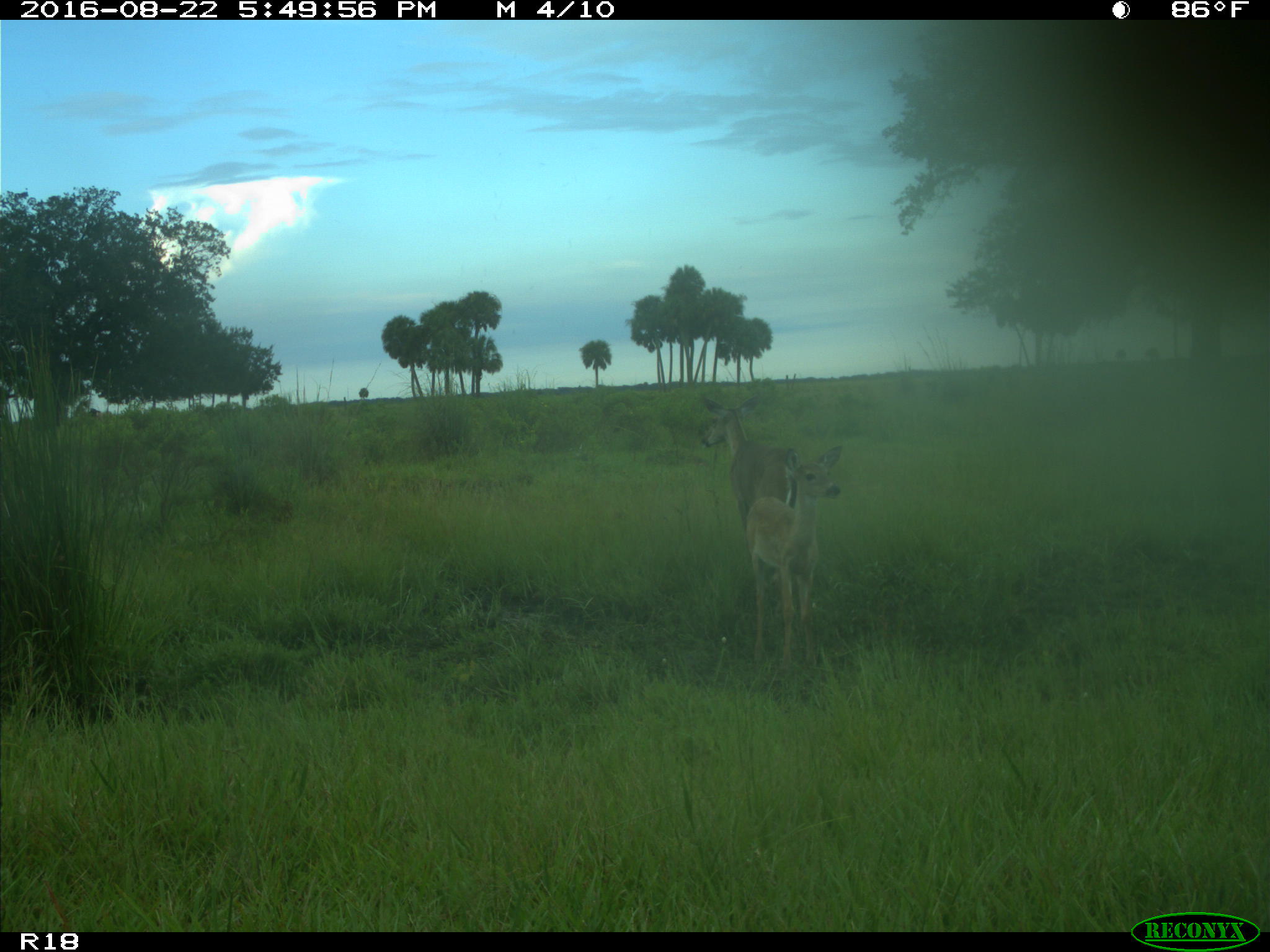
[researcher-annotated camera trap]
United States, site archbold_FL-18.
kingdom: Animalia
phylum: Chordata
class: Mammalia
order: Artiodactyla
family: Cervidae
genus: Odocoileus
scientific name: Odocoileus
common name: deer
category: unidentified deer